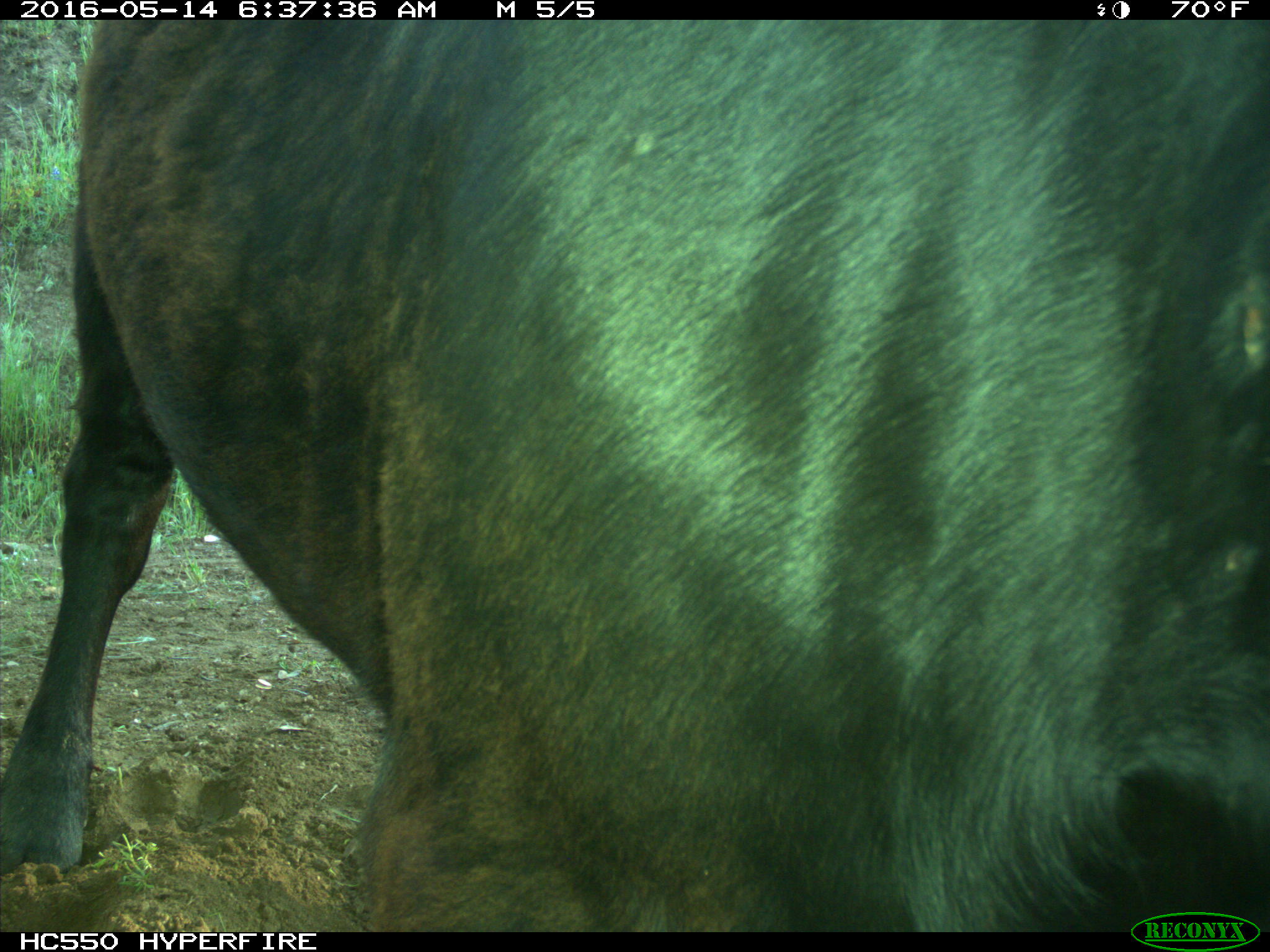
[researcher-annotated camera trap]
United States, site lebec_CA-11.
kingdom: Animalia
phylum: Chordata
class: Mammalia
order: Artiodactyla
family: Bovidae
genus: Bos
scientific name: Bos taurus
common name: domestic cow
Bos taurus (domestic cow).